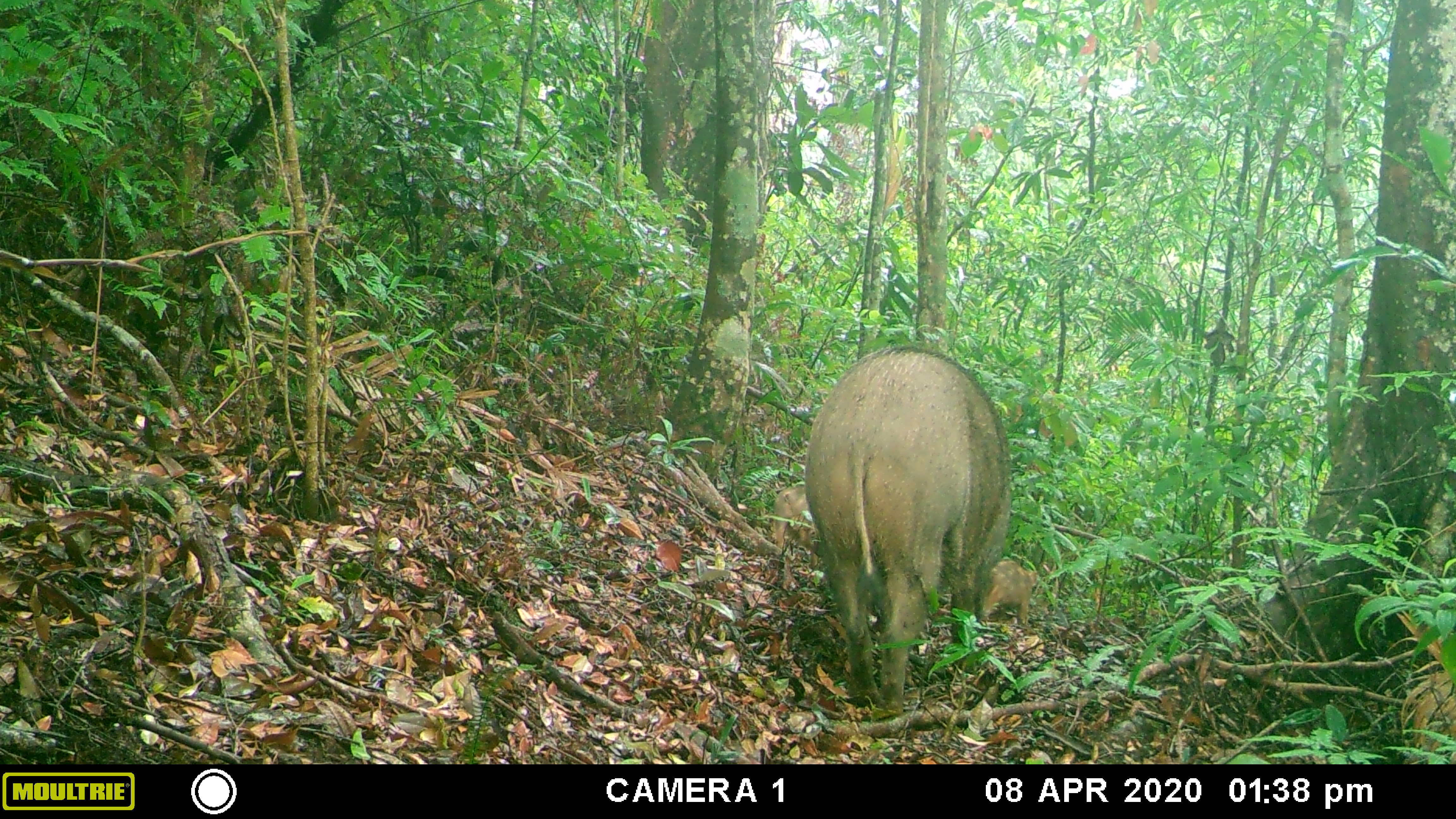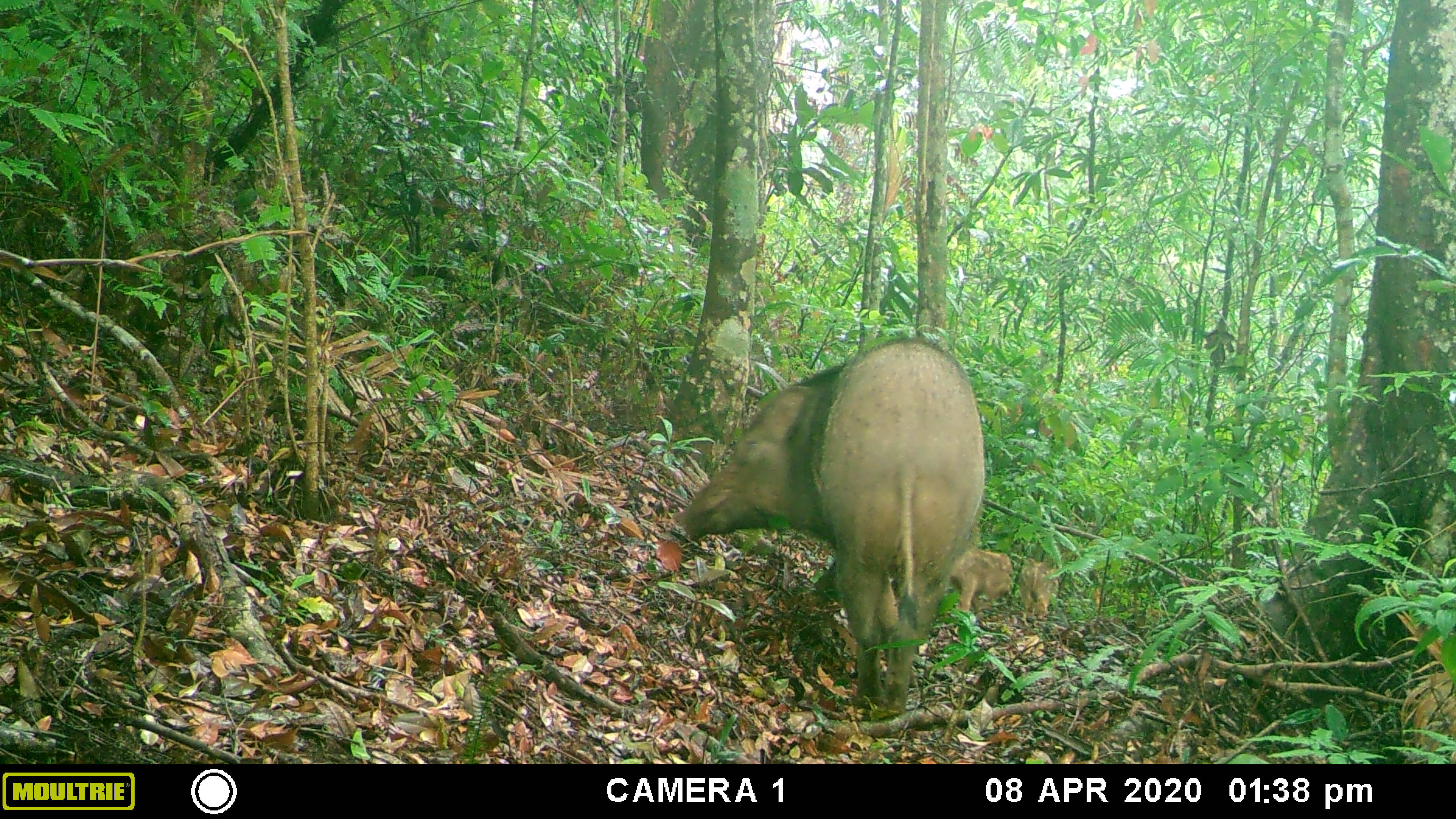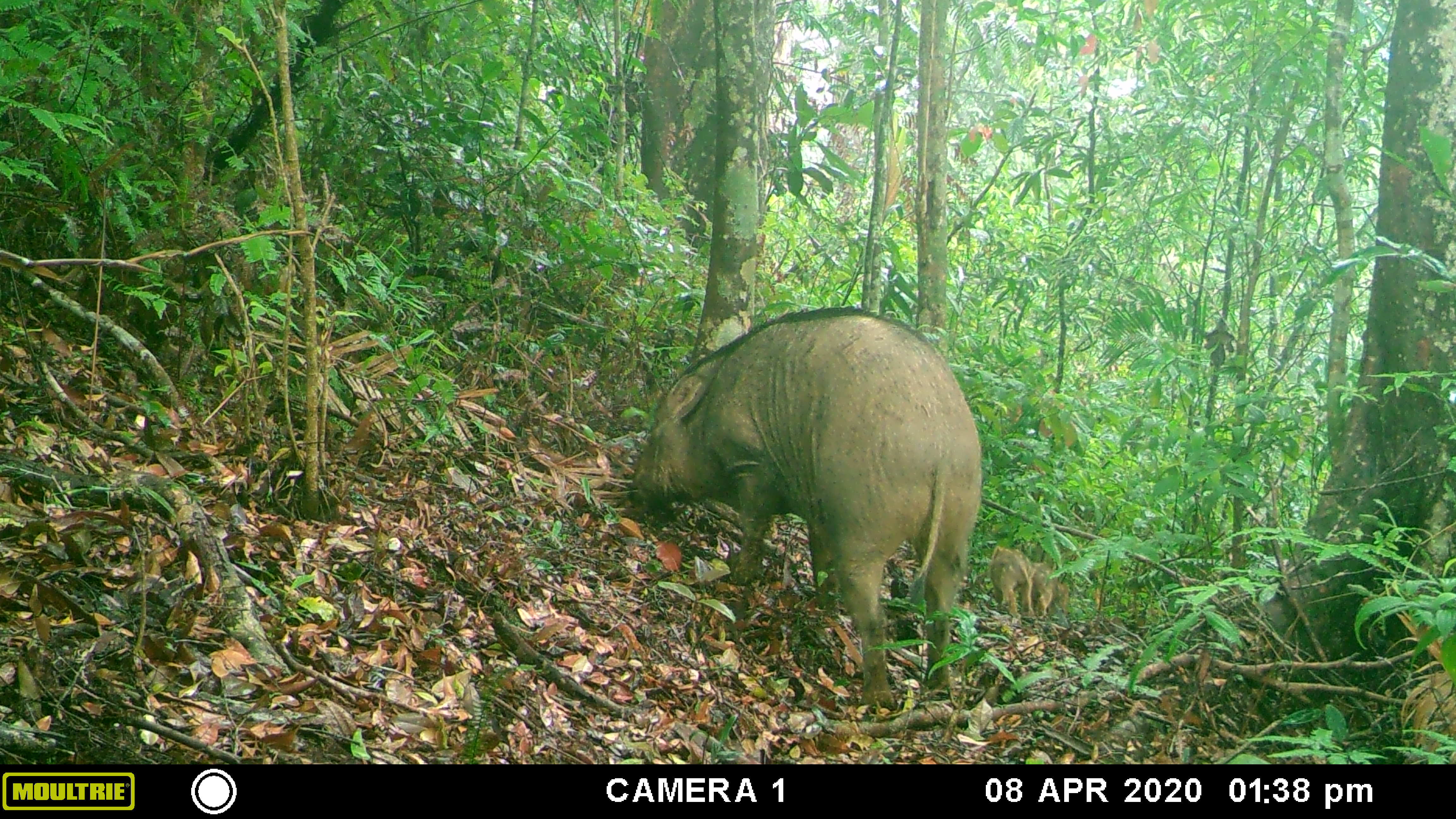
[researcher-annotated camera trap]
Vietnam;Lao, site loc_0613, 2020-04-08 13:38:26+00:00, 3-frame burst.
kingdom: Animalia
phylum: Chordata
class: Mammalia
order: Artiodactyla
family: Suidae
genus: Sus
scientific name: Sus scrofa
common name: eurasian wild pig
Eurasian wild pig (Sus scrofa). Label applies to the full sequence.